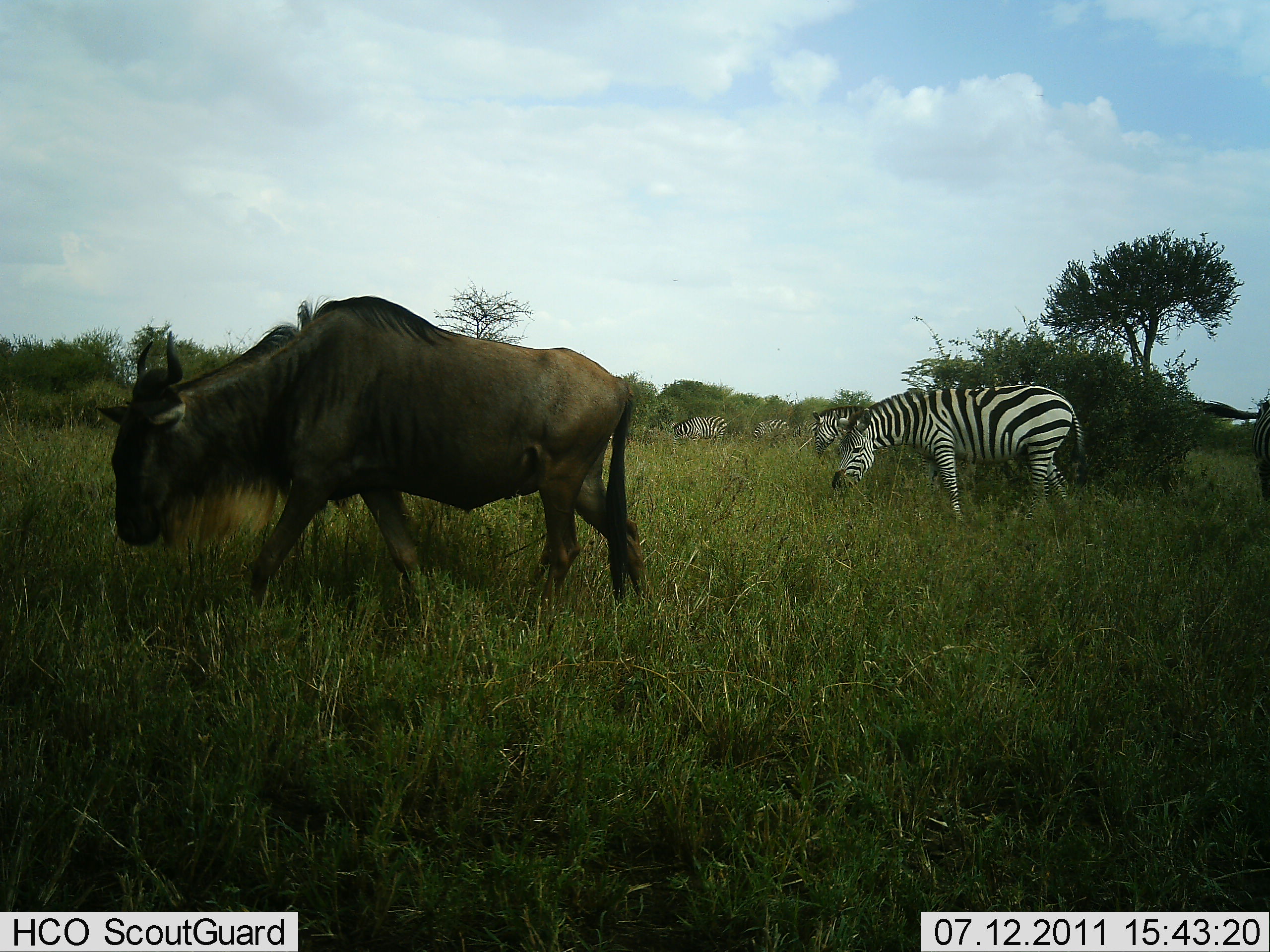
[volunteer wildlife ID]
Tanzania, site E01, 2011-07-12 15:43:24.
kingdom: Animalia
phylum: Chordata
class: Mammalia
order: Artiodactyla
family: Bovidae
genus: Connochaetes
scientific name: Connochaetes taurinus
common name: blue wildebeest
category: wildebeest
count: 1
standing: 18%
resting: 0%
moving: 73%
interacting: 0%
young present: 0%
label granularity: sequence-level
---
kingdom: Animalia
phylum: Chordata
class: Mammalia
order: Perissodactyla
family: Equidae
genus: Equus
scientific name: Equus quagga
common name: plains zebra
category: zebra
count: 5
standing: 30%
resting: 0%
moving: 10%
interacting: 0%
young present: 0%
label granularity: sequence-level